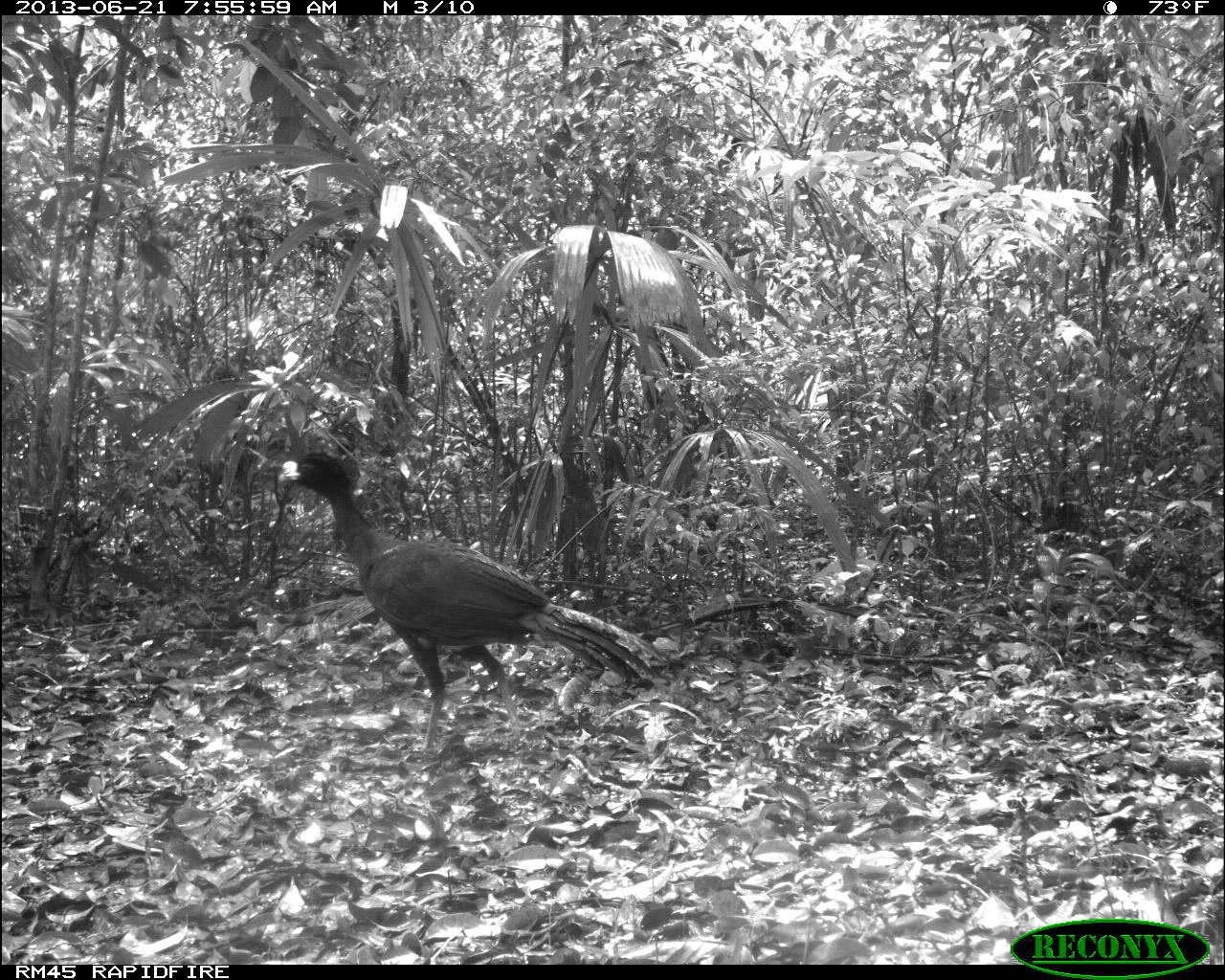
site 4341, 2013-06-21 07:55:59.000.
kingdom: Animalia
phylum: Chordata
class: Aves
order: Galliformes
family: Cracidae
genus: Crax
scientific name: Crax rubra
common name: great curassow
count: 1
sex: male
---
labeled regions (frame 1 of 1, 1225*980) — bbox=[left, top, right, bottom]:
crax rubra: bbox=[281, 448, 667, 757]